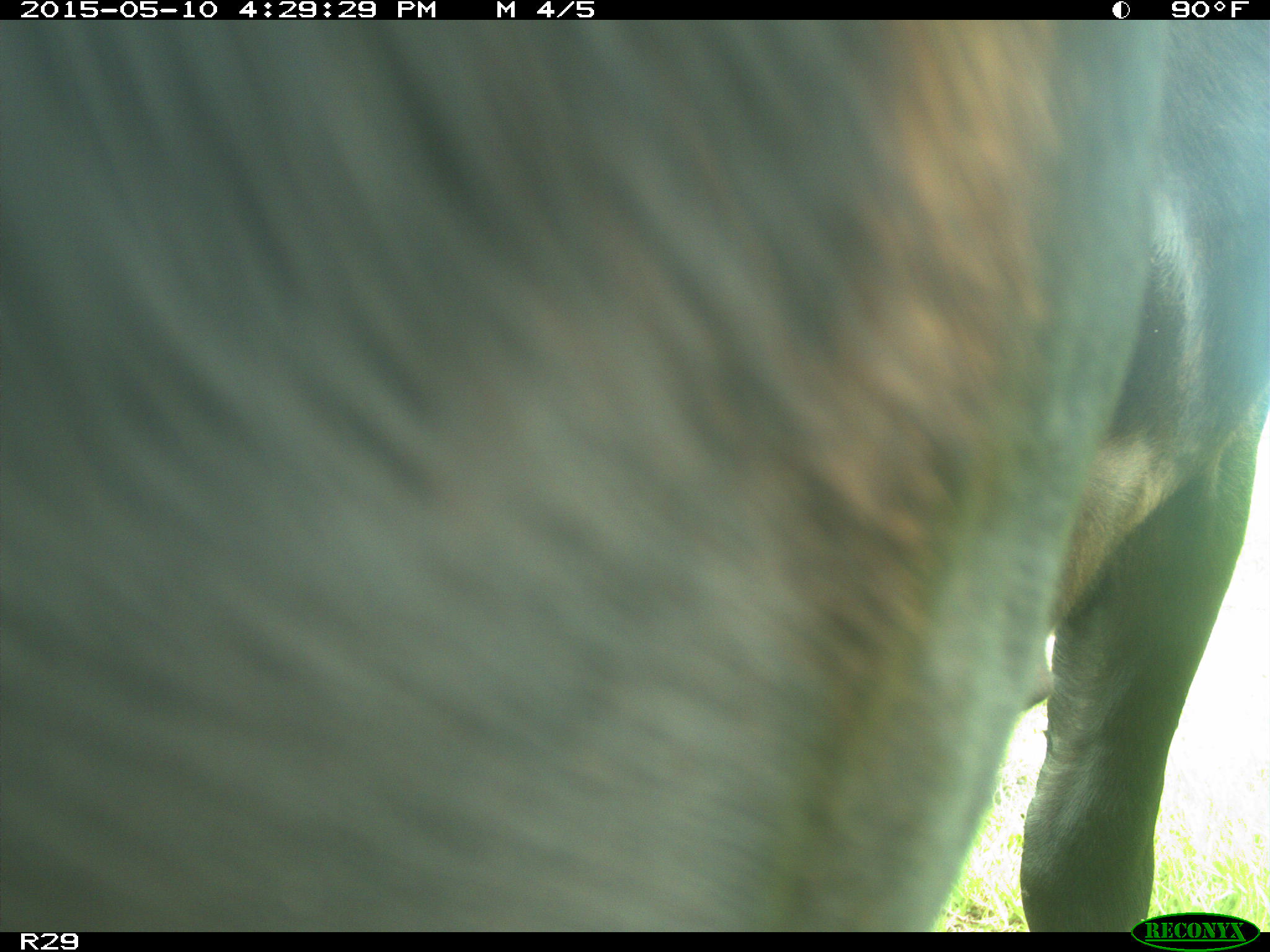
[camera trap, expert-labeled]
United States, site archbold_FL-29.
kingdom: Animalia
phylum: Chordata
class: Mammalia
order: Artiodactyla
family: Bovidae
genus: Bos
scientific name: Bos taurus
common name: domestic cow